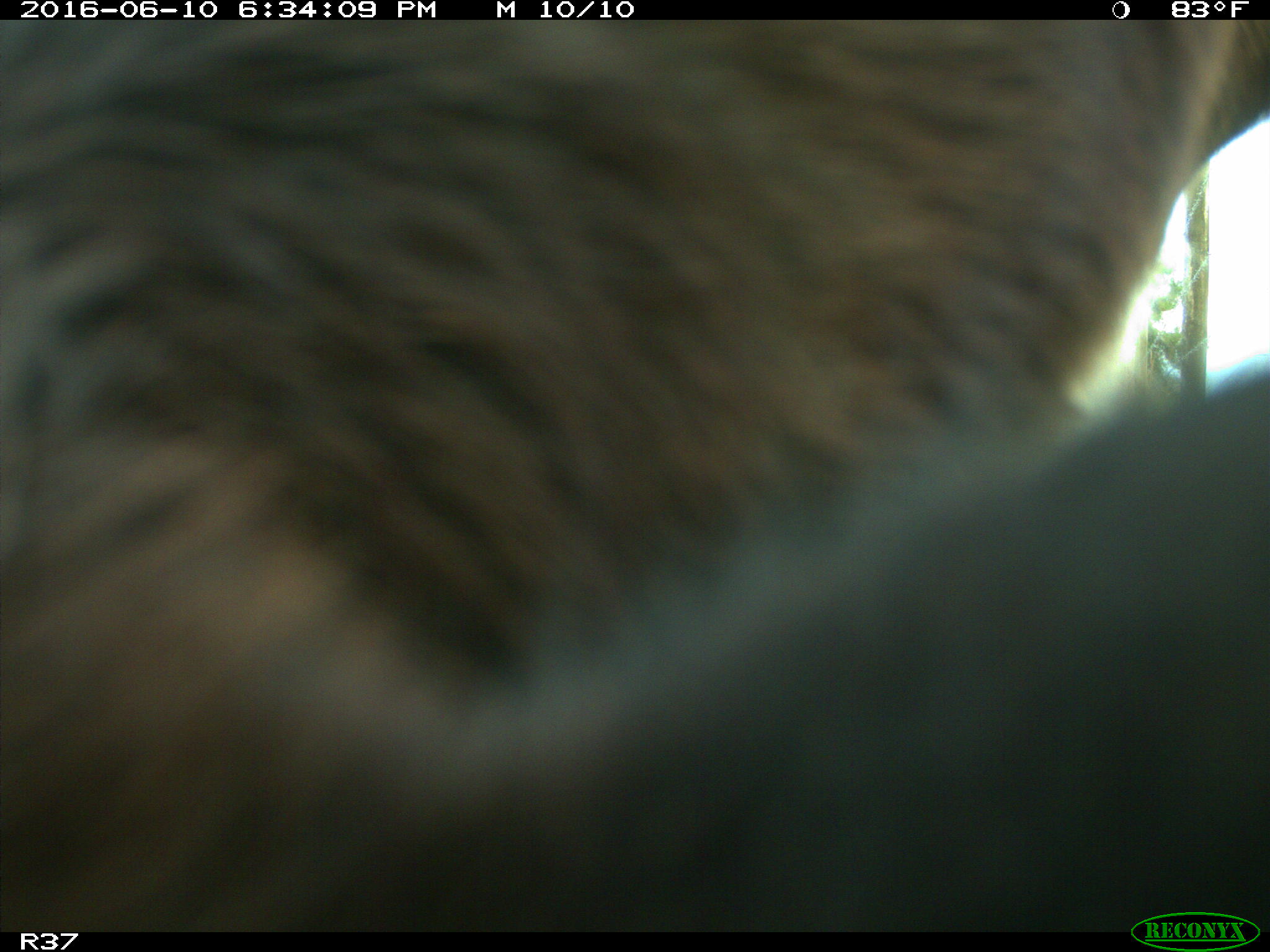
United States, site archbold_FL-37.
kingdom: Animalia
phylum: Chordata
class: Mammalia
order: Artiodactyla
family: Bovidae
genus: Bos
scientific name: Bos taurus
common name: domestic cow